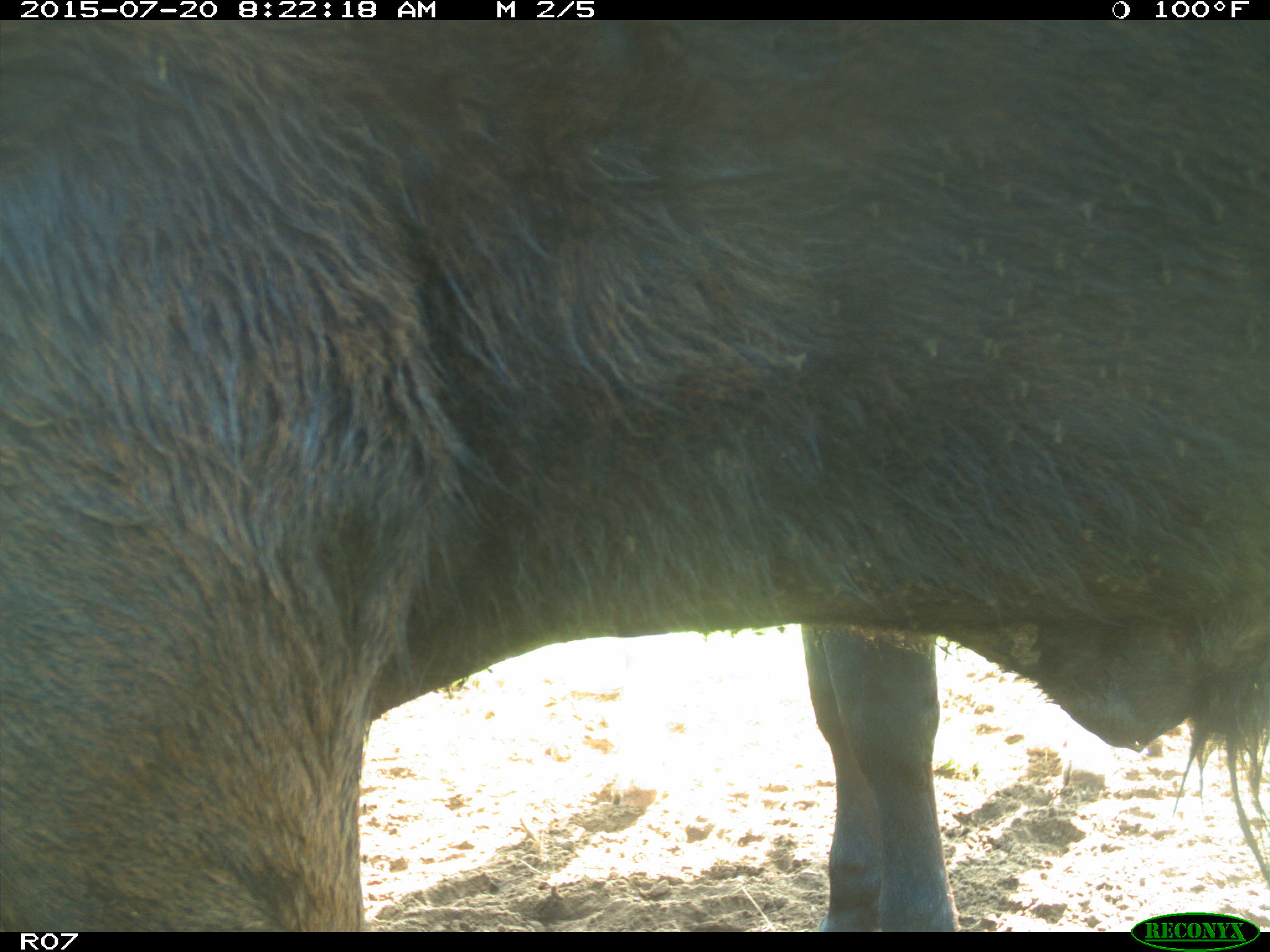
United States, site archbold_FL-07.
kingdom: Animalia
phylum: Chordata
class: Mammalia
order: Artiodactyla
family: Bovidae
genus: Bos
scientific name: Bos taurus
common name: domestic cow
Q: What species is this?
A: Bos taurus (domestic cow).